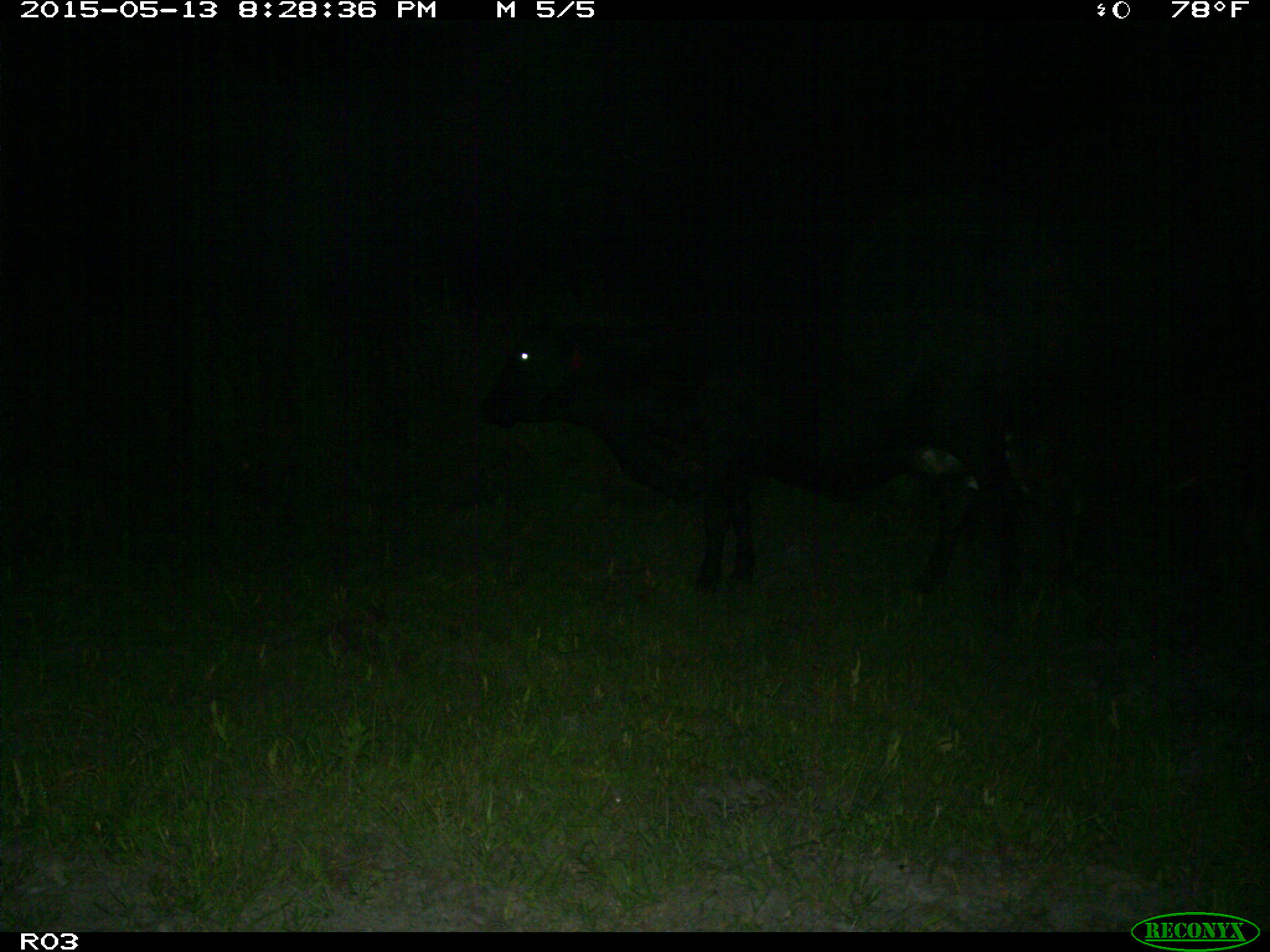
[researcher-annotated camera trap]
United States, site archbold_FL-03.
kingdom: Animalia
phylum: Chordata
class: Mammalia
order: Artiodactyla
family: Bovidae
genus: Bos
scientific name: Bos taurus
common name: domestic cow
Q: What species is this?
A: Bos taurus (domestic cow).